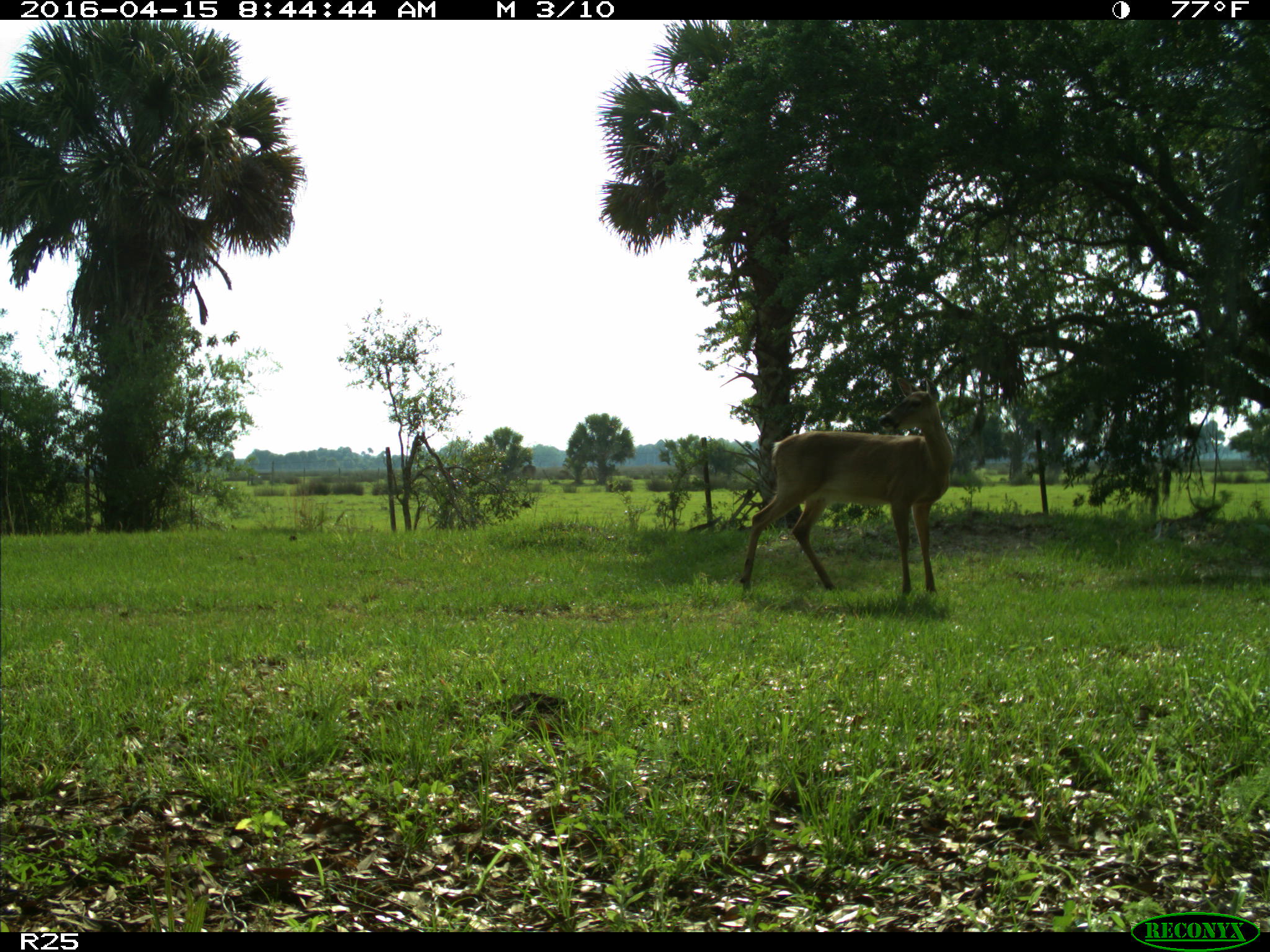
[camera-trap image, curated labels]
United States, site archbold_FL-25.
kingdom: Animalia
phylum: Chordata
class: Mammalia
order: Artiodactyla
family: Cervidae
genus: Odocoileus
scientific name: Odocoileus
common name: deer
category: unidentified deer